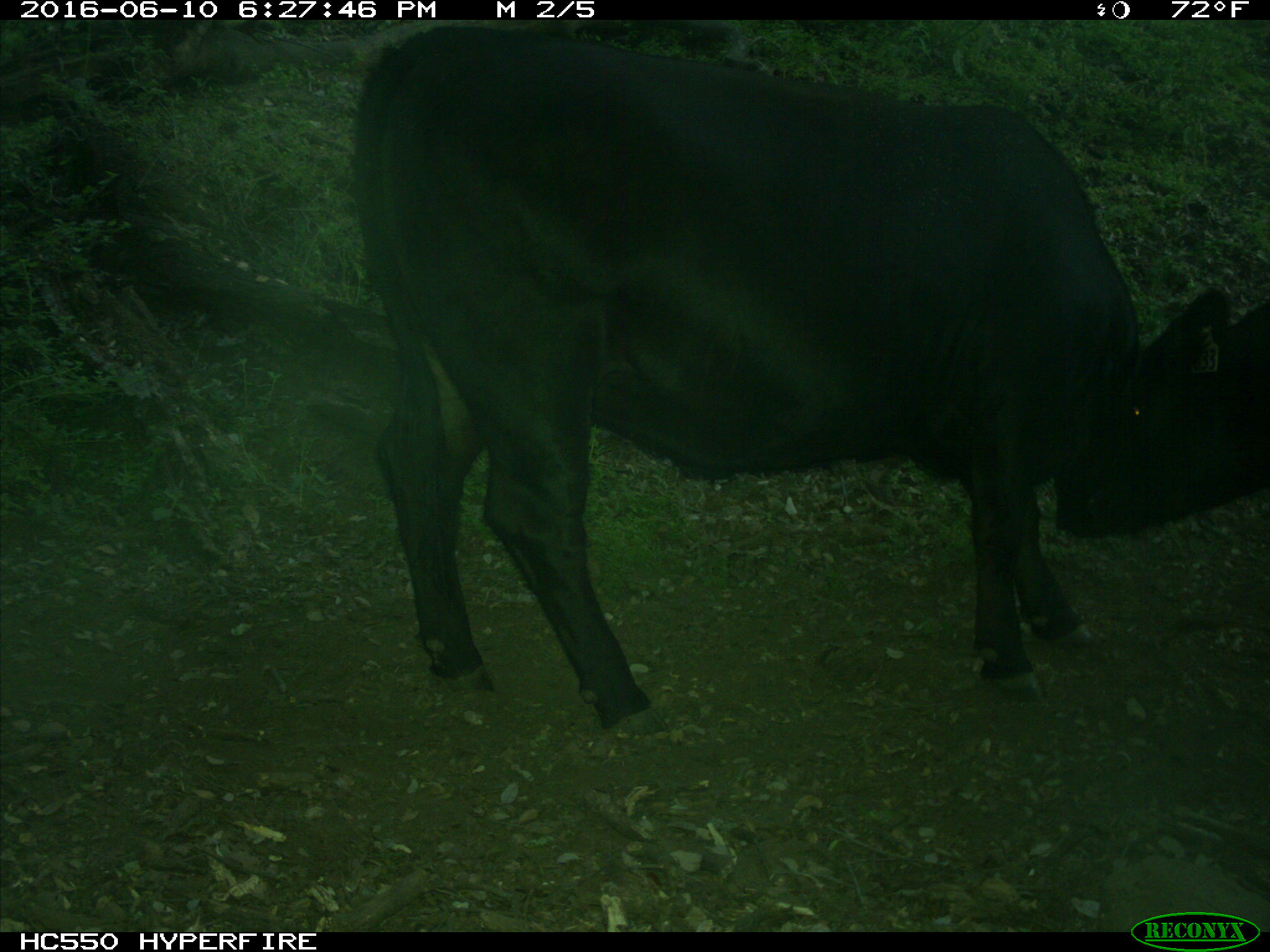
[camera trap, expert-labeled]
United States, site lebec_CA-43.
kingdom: Animalia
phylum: Chordata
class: Mammalia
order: Artiodactyla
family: Bovidae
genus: Bos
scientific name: Bos taurus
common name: domestic cow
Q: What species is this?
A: Bos taurus (domestic cow).